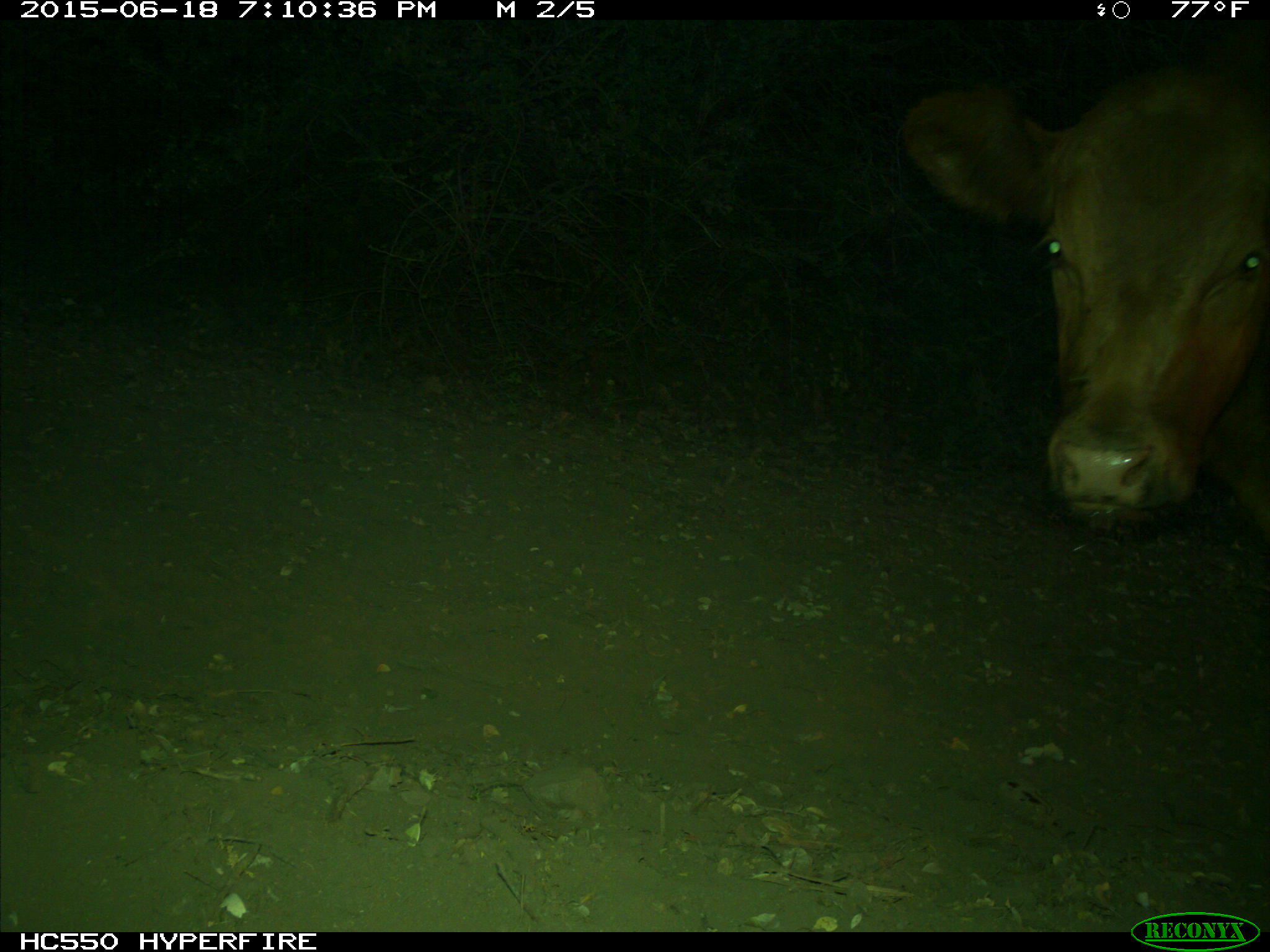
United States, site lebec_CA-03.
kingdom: Animalia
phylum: Chordata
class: Mammalia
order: Artiodactyla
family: Bovidae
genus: Bos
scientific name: Bos taurus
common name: domestic cow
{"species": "Bos taurus (domestic cow)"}